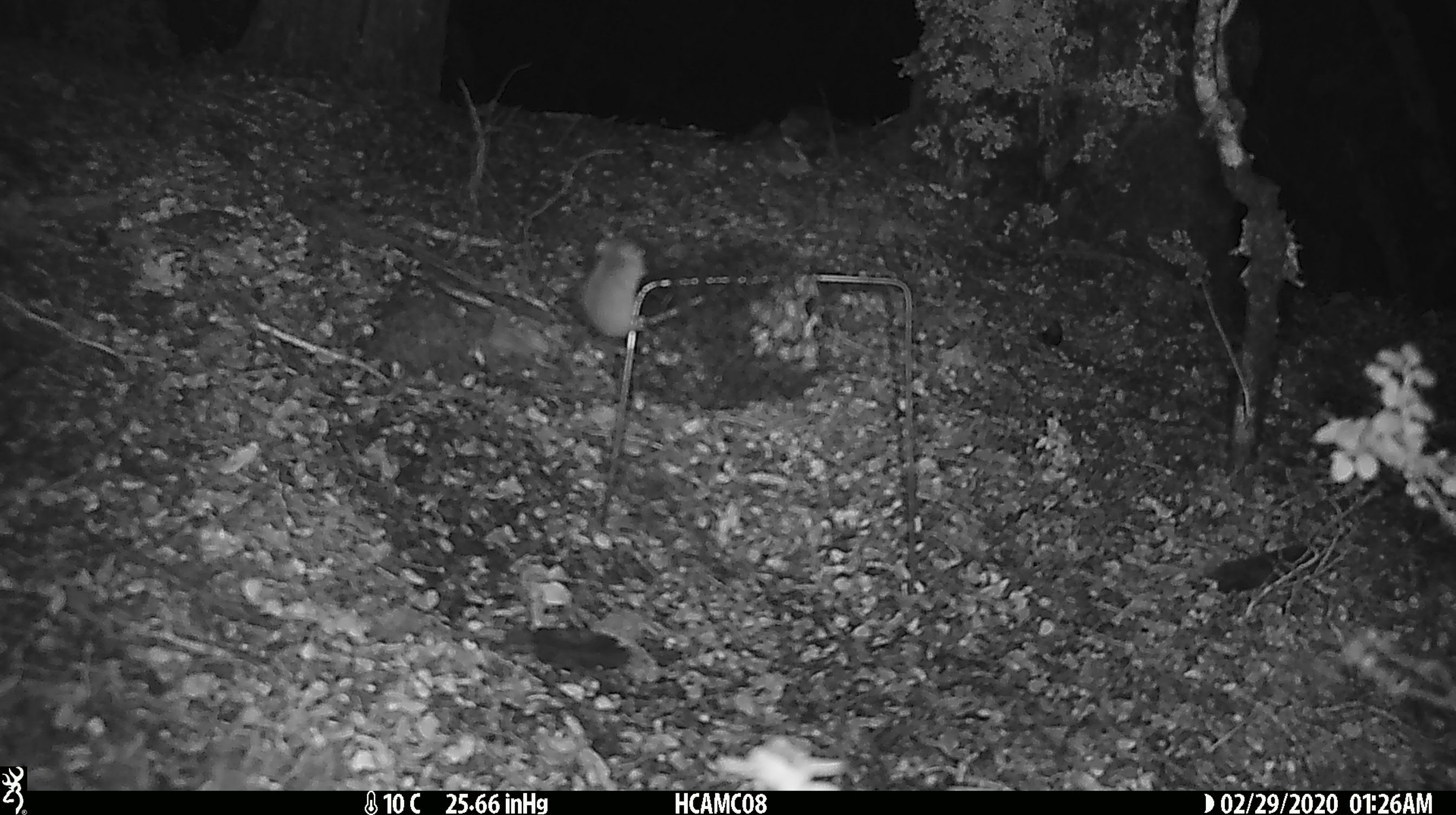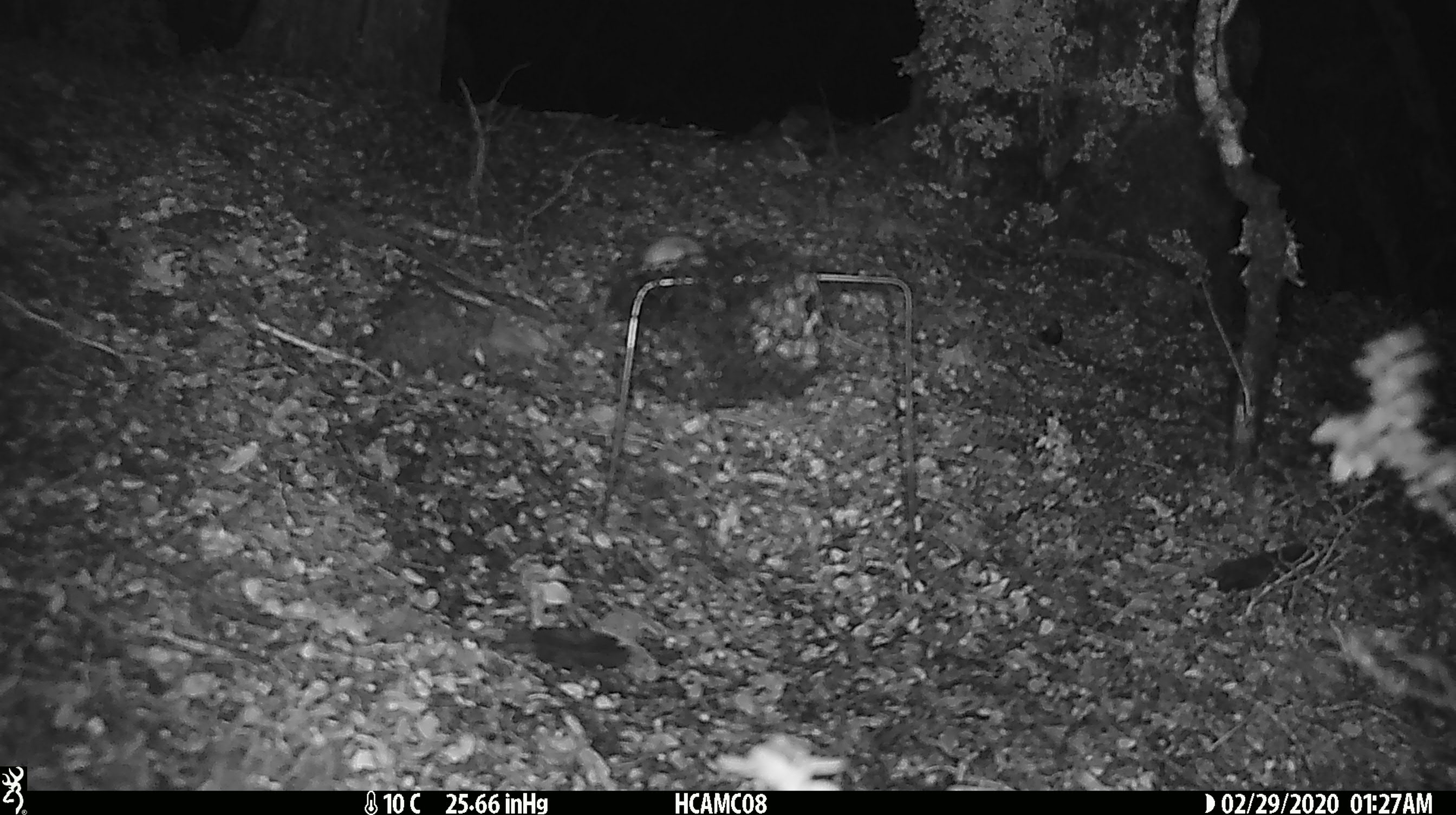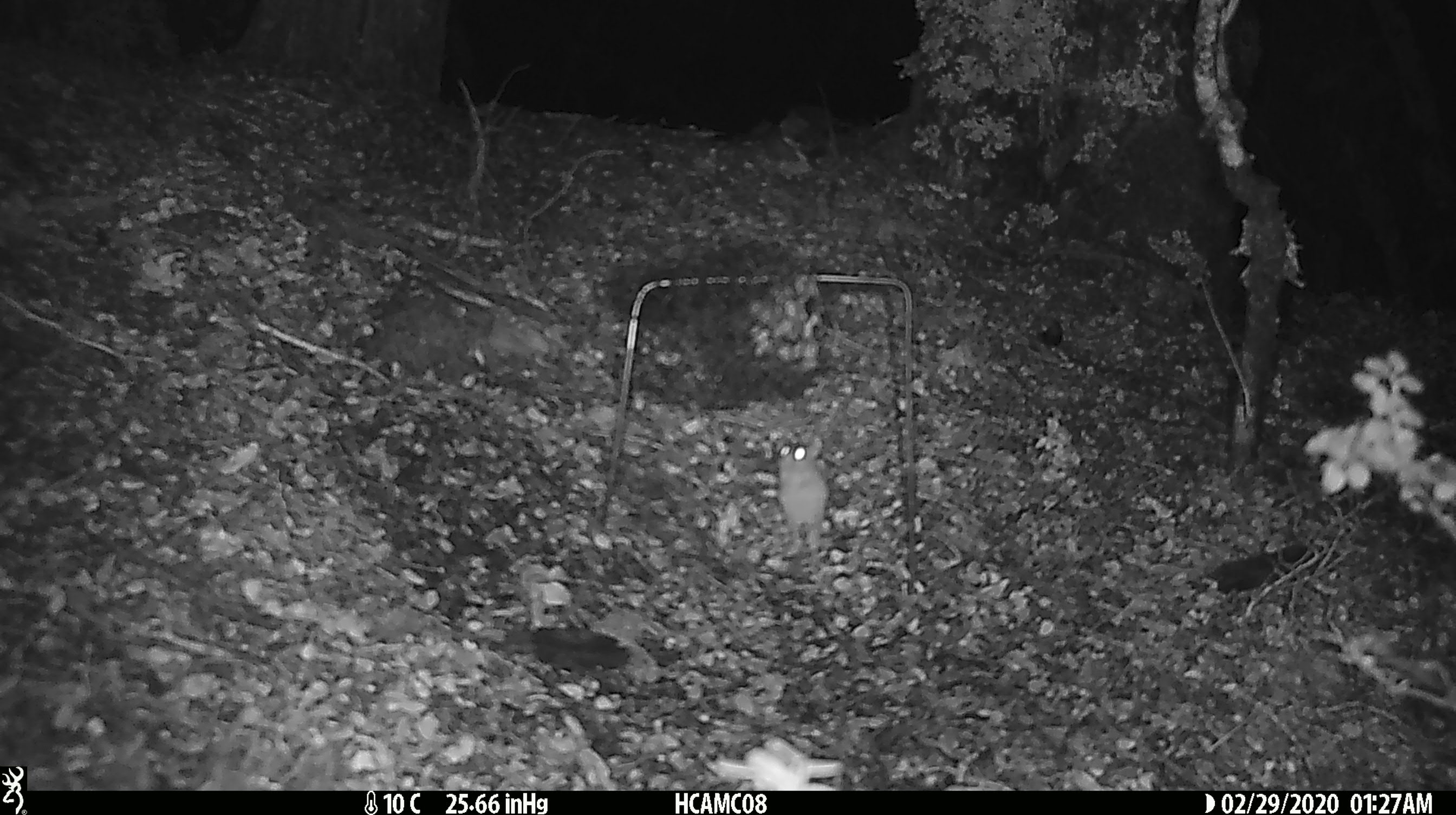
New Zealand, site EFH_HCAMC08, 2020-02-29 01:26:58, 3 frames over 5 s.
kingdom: Animalia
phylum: Chordata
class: Mammalia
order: Rodentia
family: Muridae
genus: Mus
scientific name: Mus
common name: mouse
Mouse (Mus).